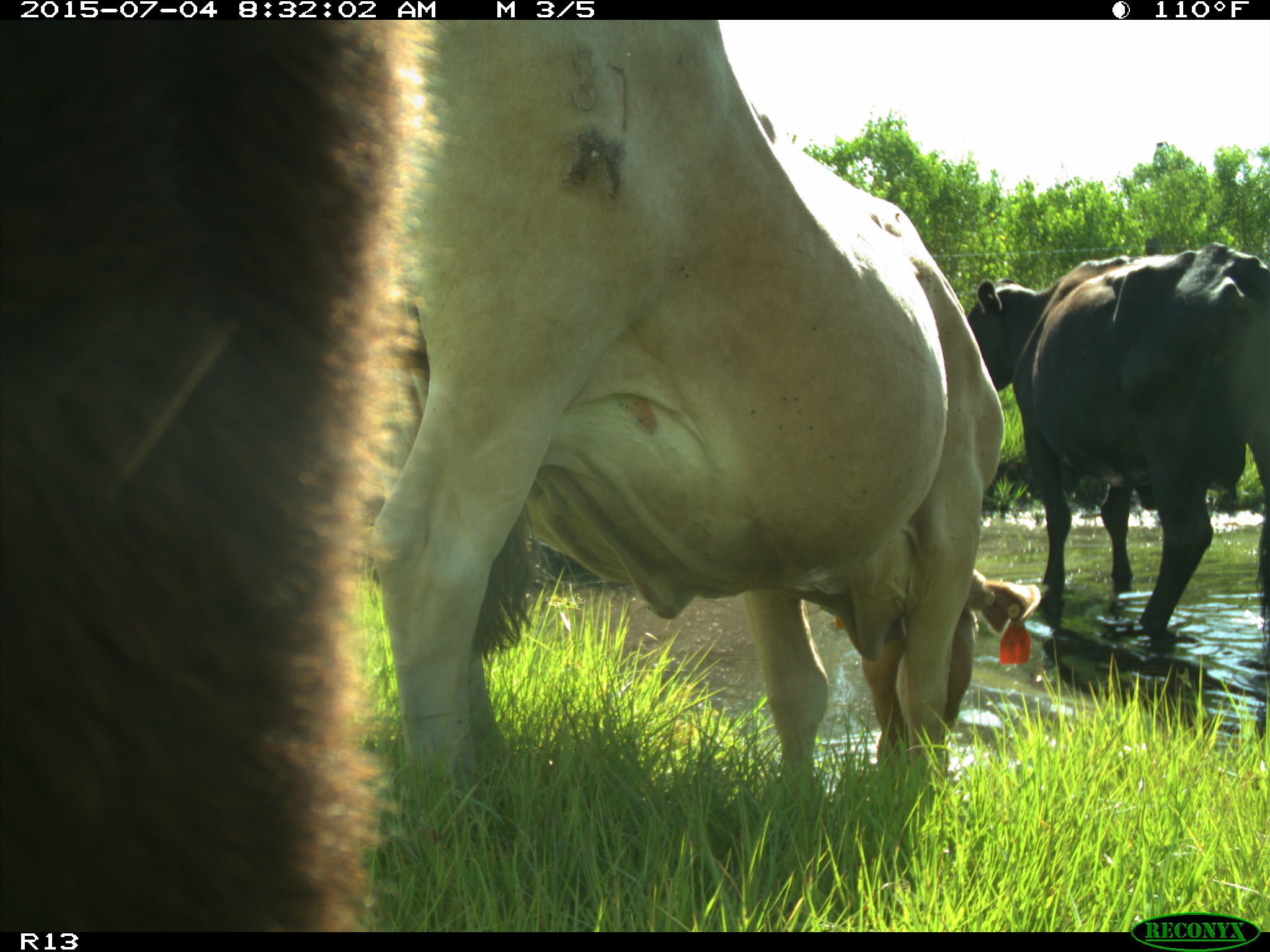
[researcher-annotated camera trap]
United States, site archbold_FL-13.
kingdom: Animalia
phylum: Chordata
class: Mammalia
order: Artiodactyla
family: Bovidae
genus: Bos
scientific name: Bos taurus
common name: domestic cow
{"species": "Bos taurus (domestic cow)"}